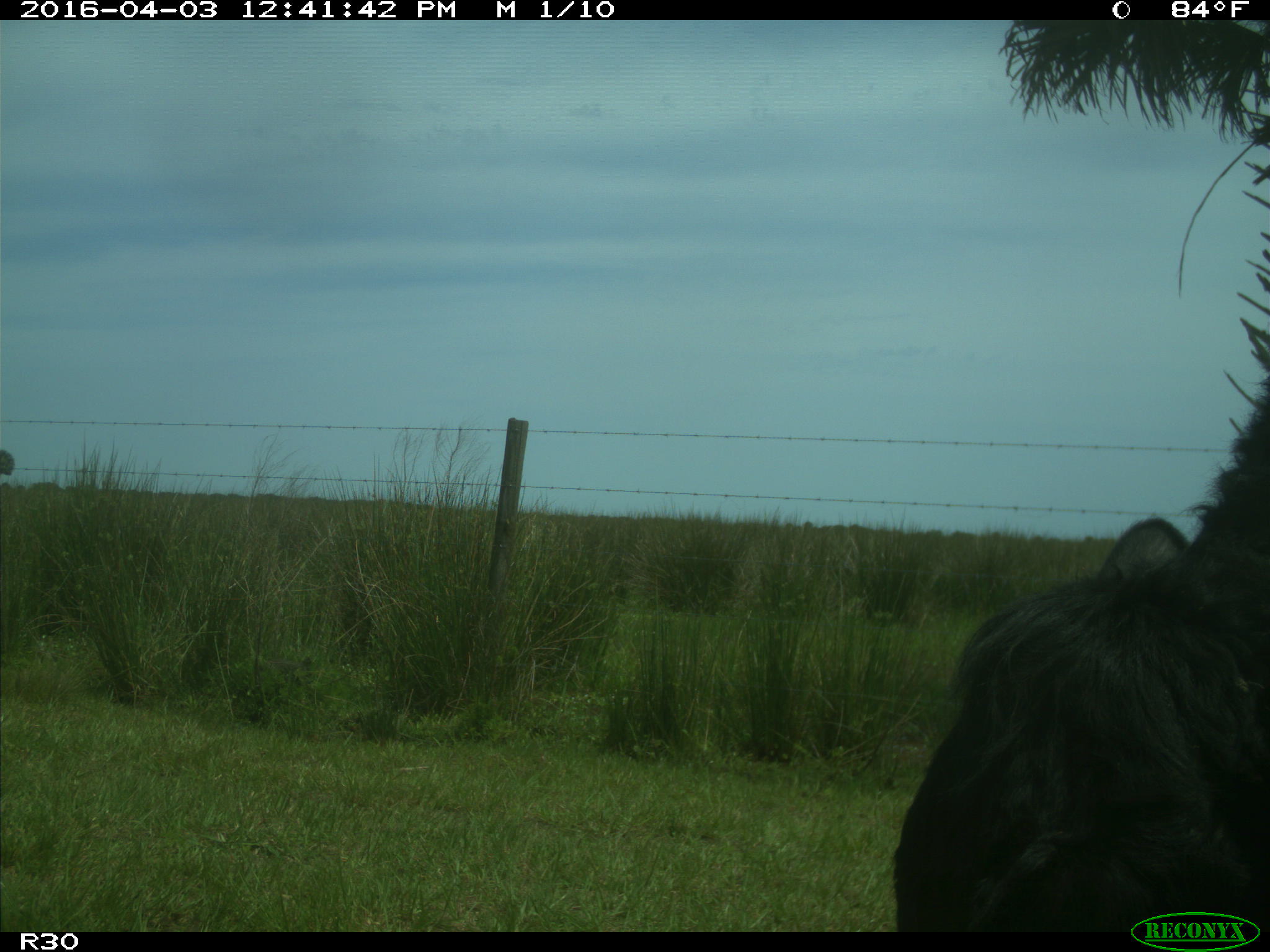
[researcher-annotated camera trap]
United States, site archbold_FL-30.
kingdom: Animalia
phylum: Chordata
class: Mammalia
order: Artiodactyla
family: Bovidae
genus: Bos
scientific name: Bos taurus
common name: domestic cow